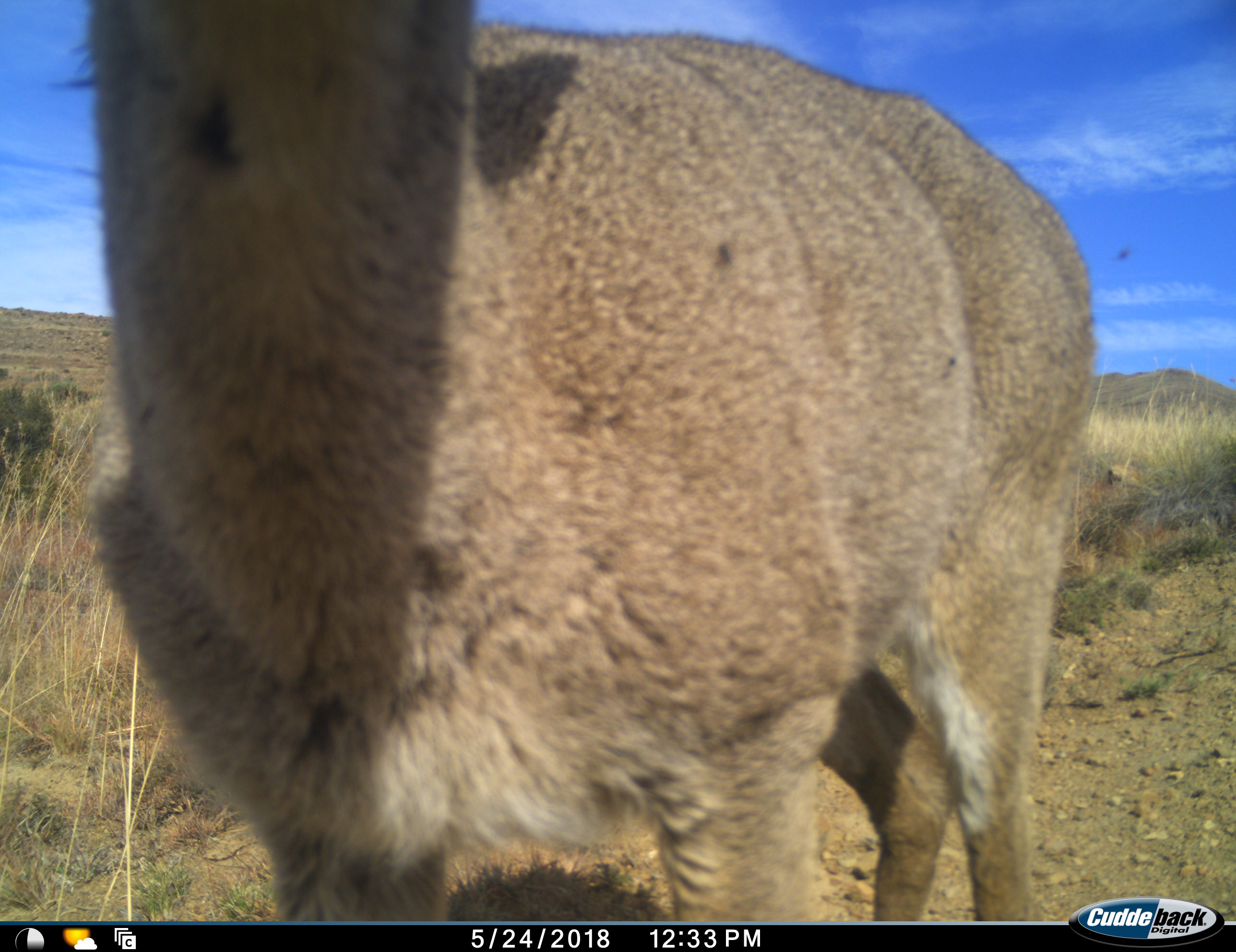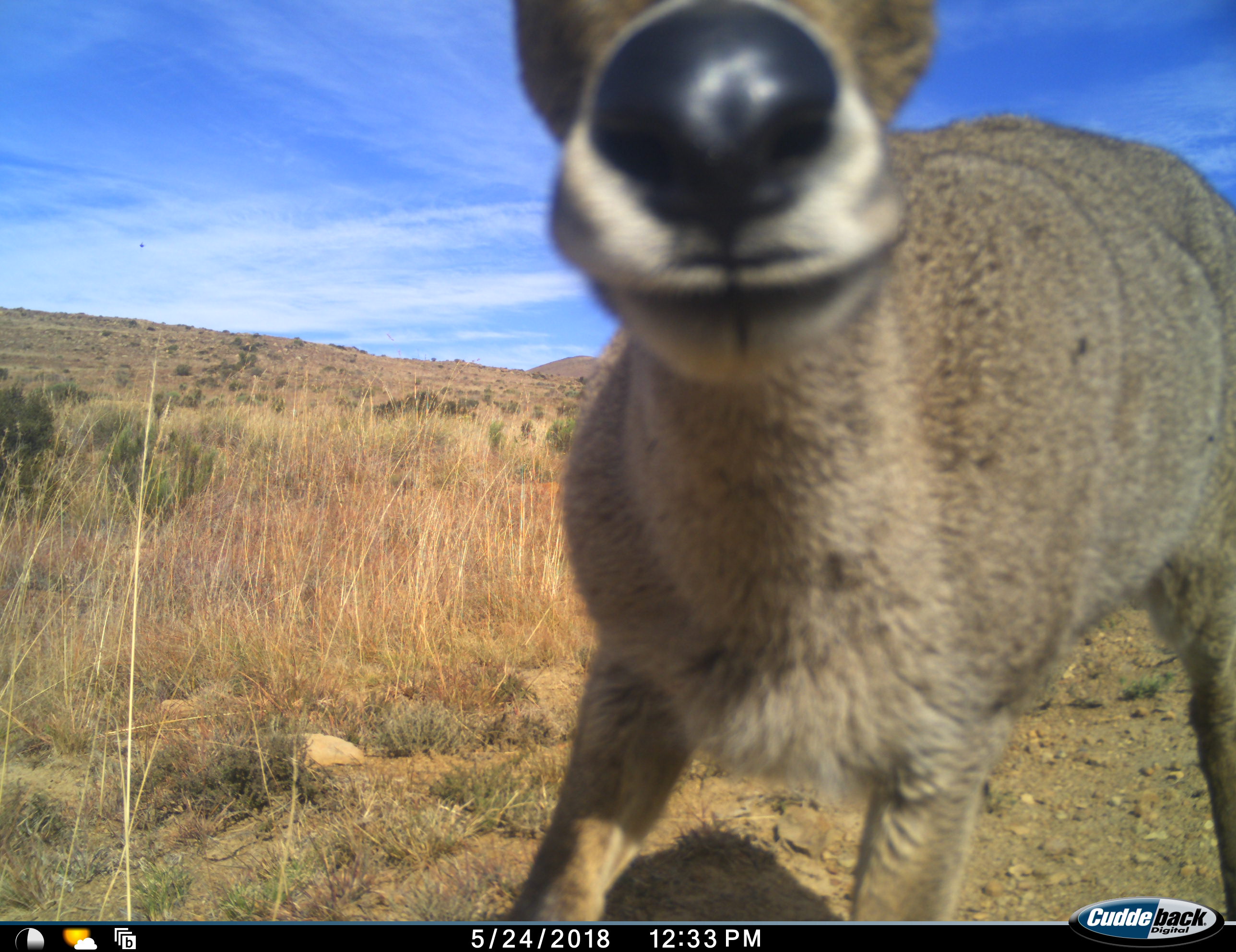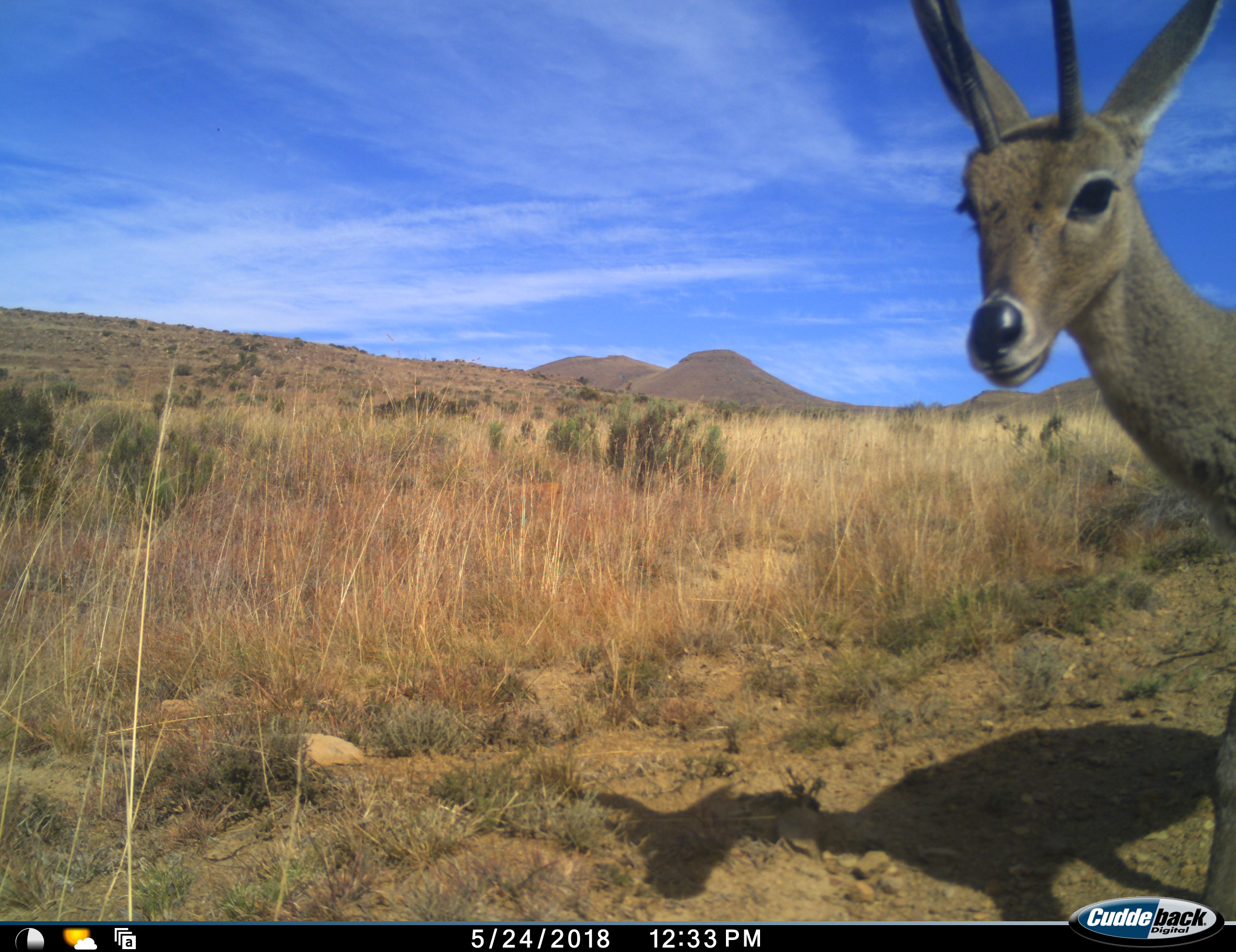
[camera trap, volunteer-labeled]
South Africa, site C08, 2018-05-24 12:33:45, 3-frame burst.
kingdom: Animalia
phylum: Chordata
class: Mammalia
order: Artiodactyla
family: Cervidae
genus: Dama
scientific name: Dama dama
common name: fallow deer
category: fallowdeer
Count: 1.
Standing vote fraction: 67%.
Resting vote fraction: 0%.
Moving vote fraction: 33%.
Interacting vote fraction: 33%.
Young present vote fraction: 0%.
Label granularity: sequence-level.